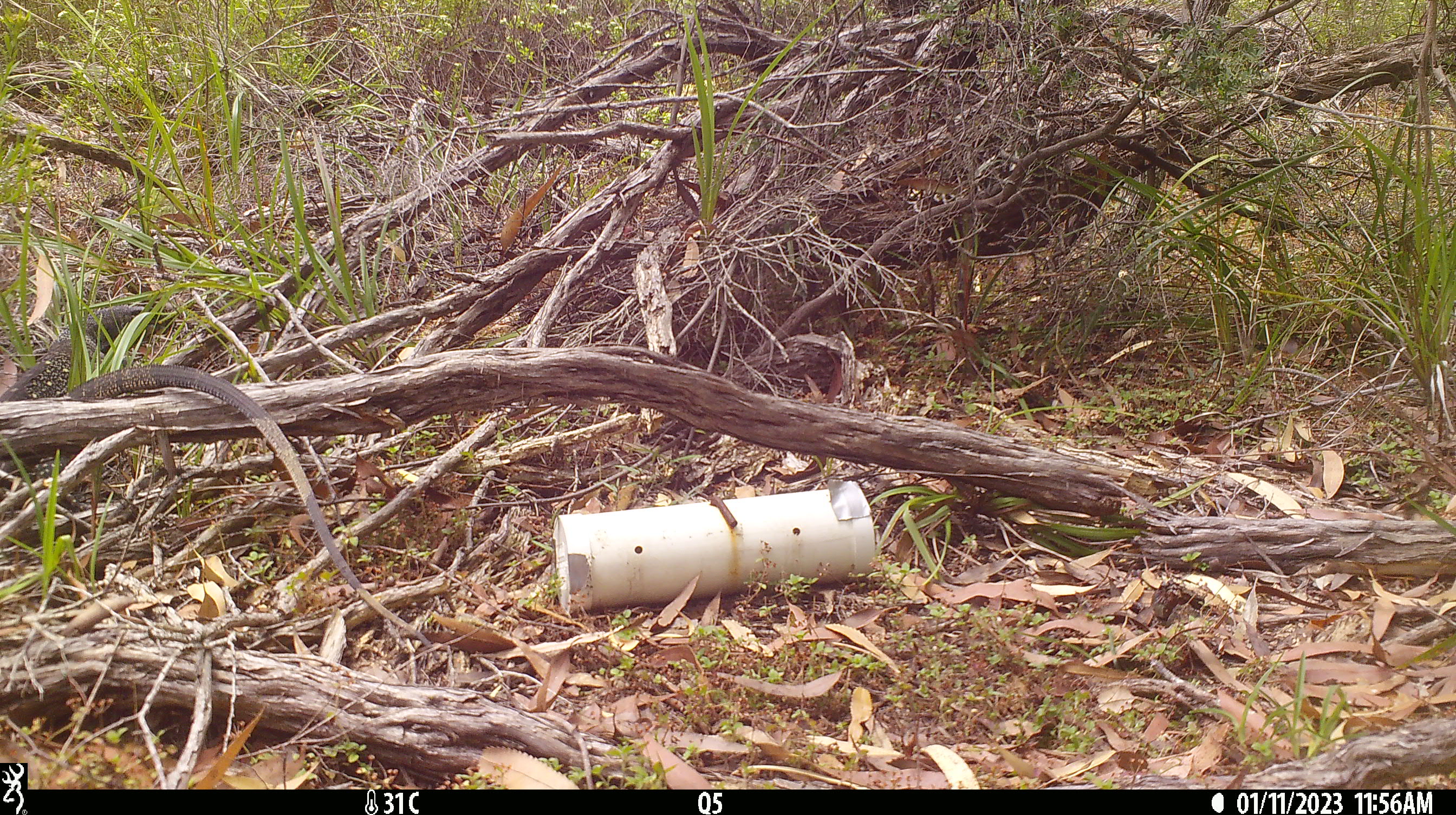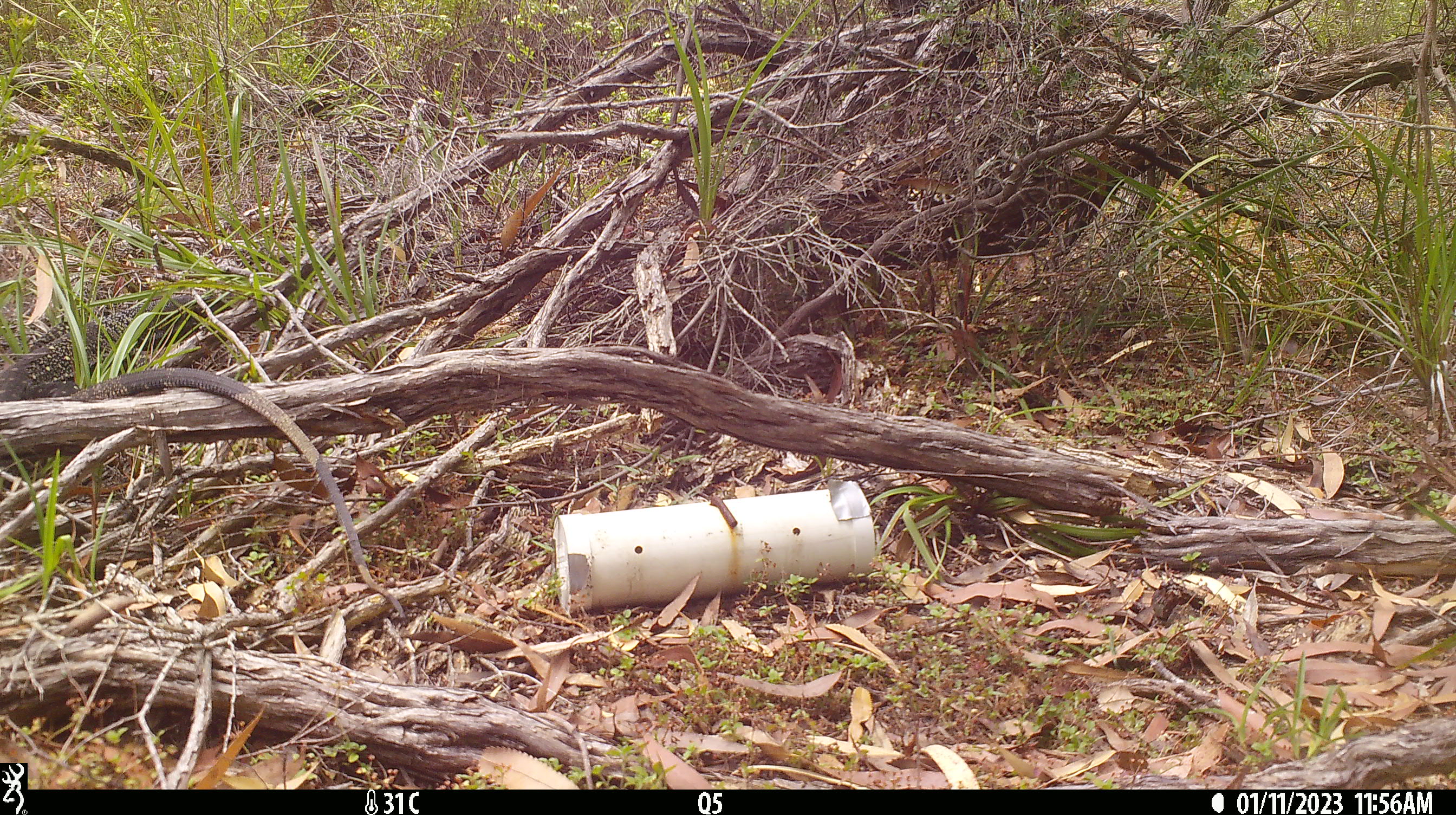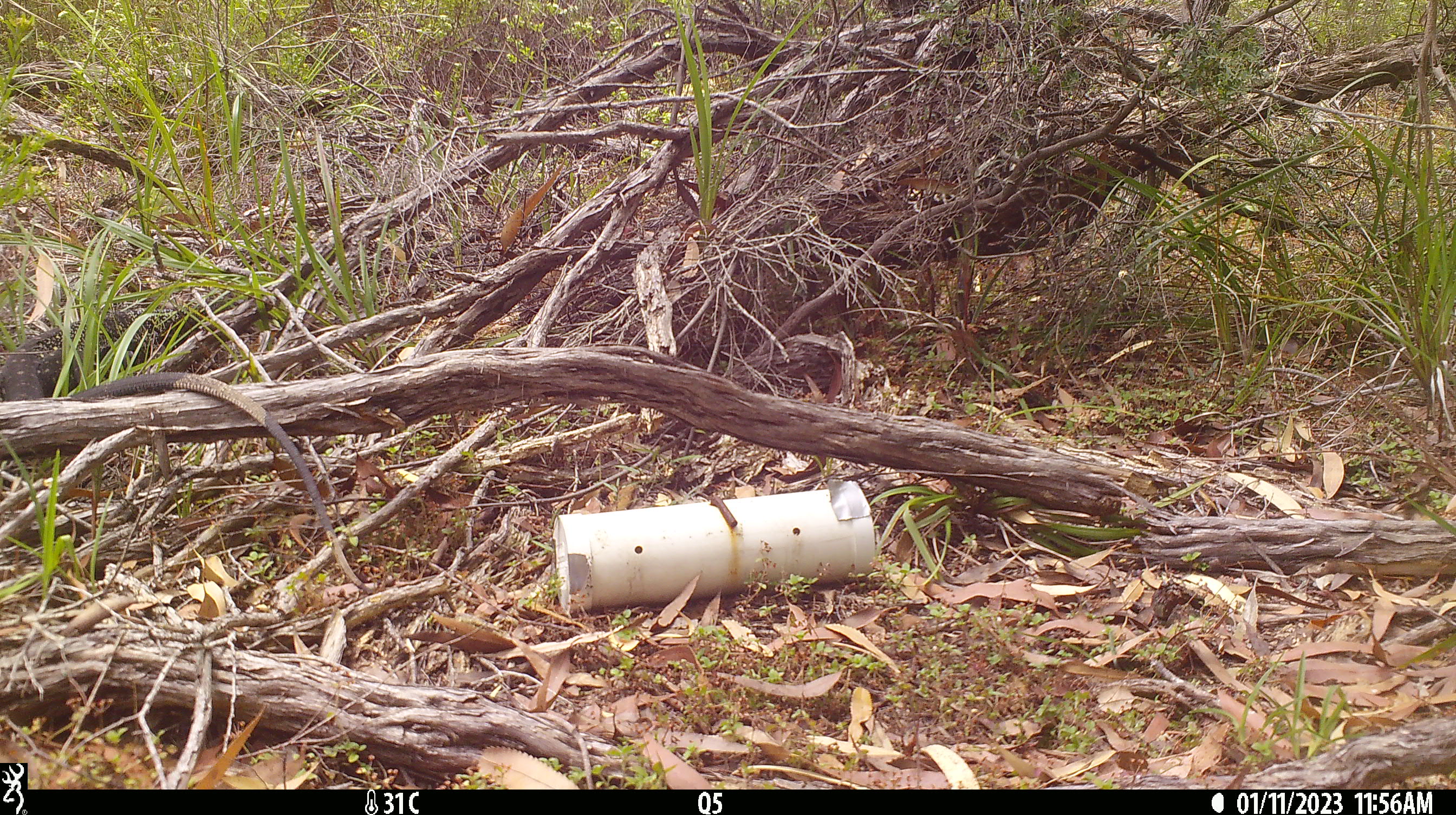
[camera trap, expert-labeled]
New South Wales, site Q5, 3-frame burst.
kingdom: Animalia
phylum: Chordata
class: Reptilia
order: Squamata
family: Varanidae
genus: Varanus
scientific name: Varanus varius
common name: lace monitor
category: goanna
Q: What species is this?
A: Goanna (lace monitor) (Varanus varius).